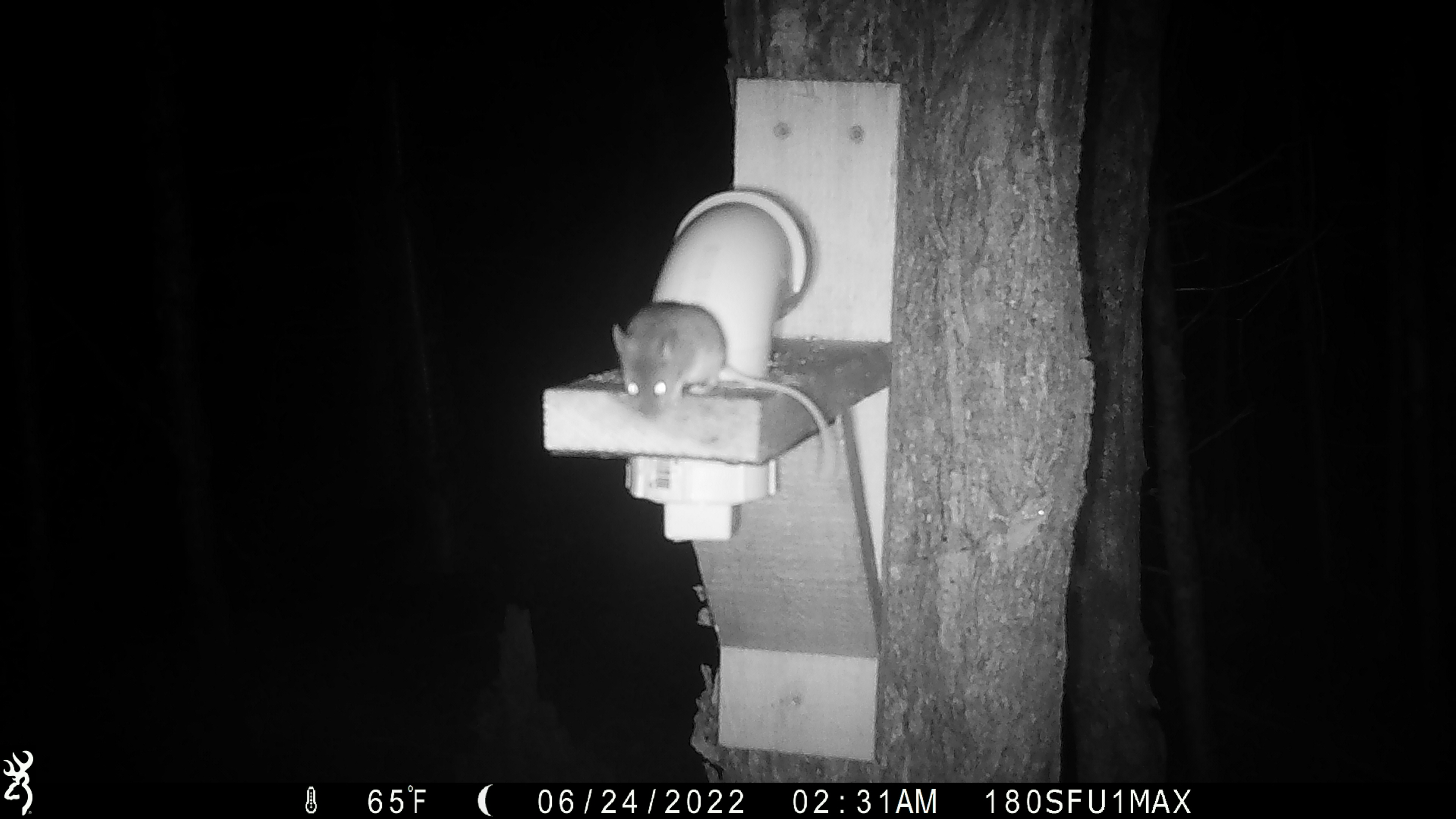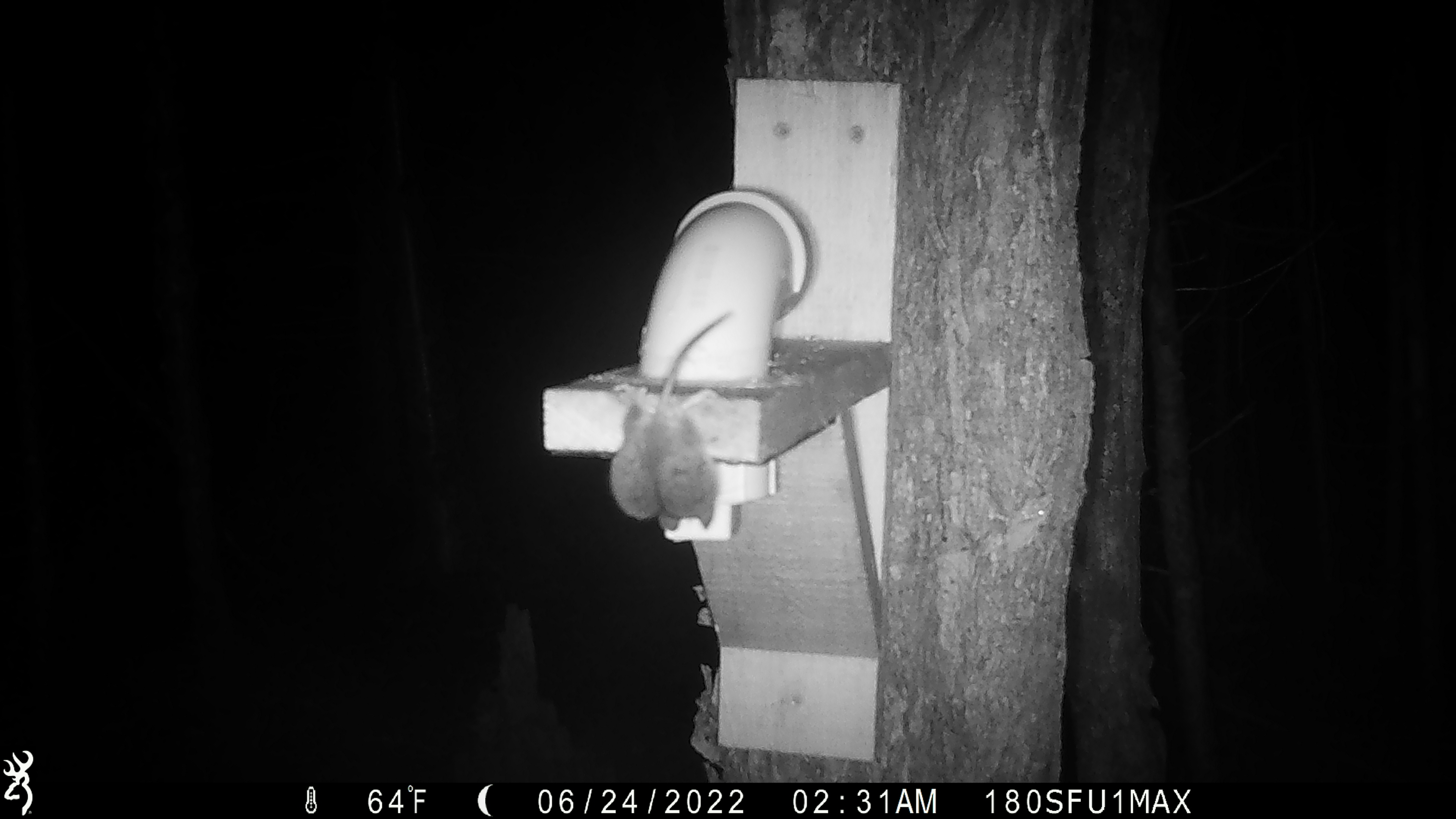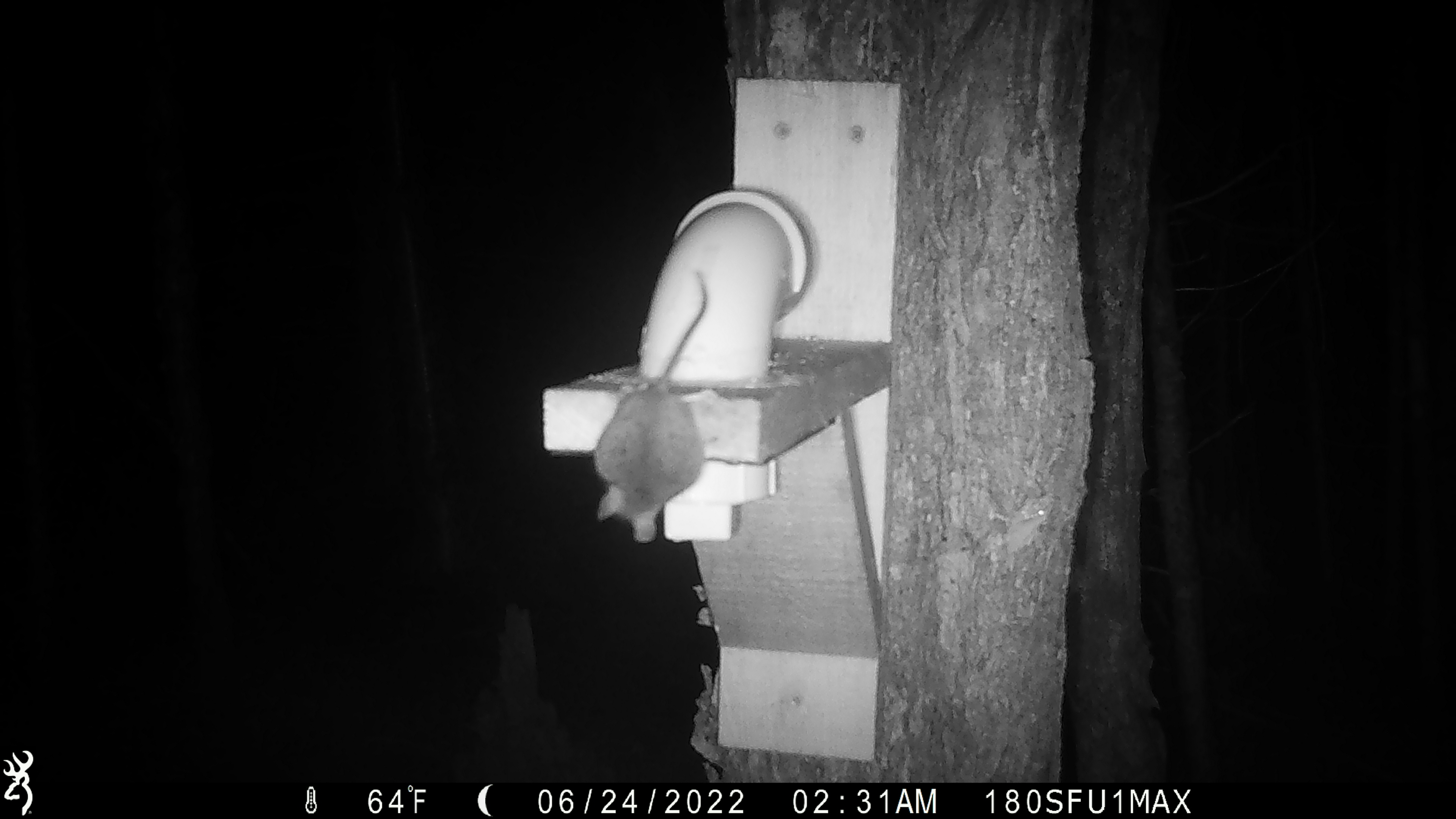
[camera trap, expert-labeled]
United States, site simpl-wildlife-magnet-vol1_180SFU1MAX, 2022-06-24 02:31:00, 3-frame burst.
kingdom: Animalia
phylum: Chordata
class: Mammalia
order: Rodentia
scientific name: Rodentia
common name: mouse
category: mouse sp.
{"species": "mouse sp. (mouse) (Rodentia)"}